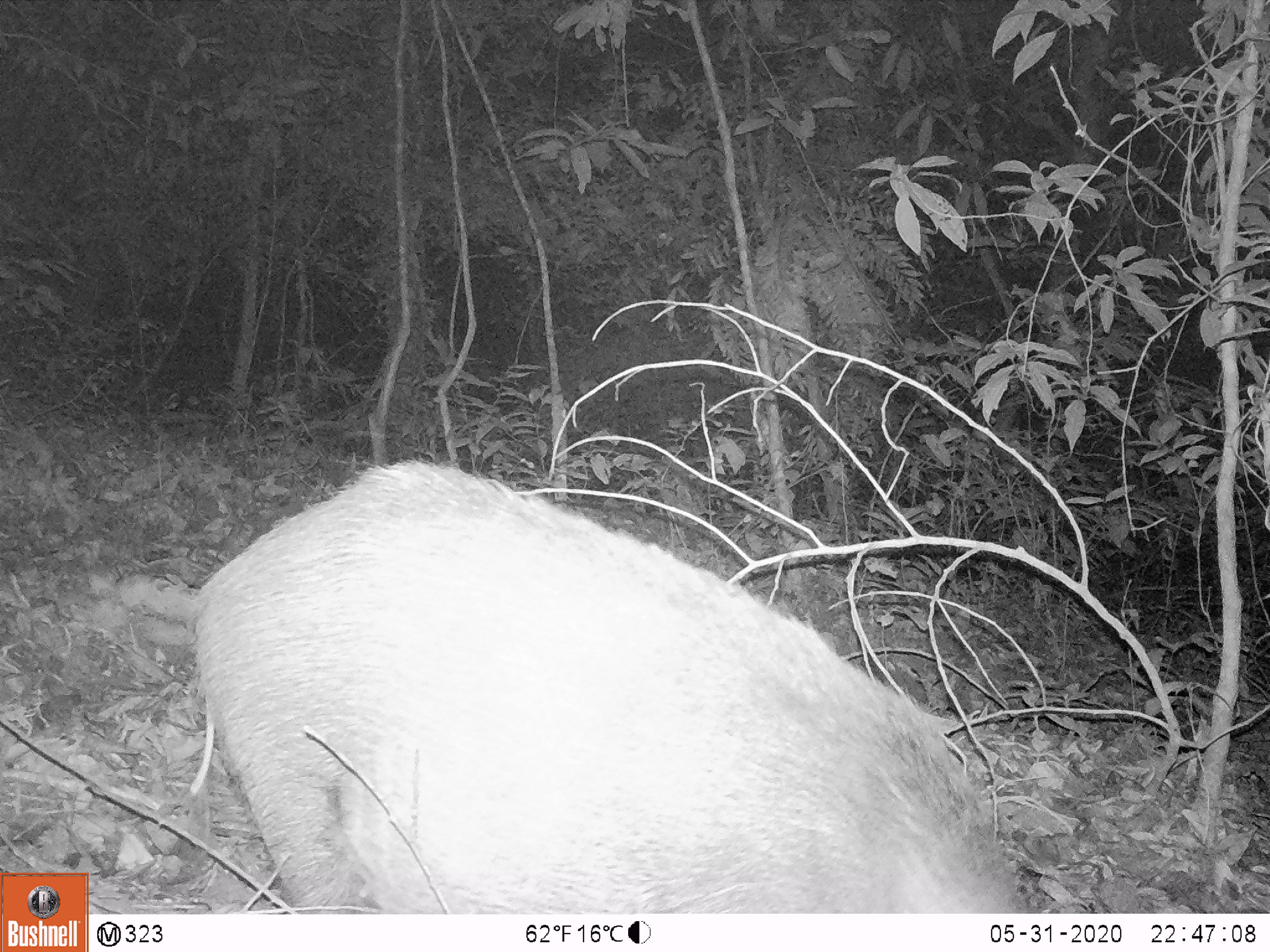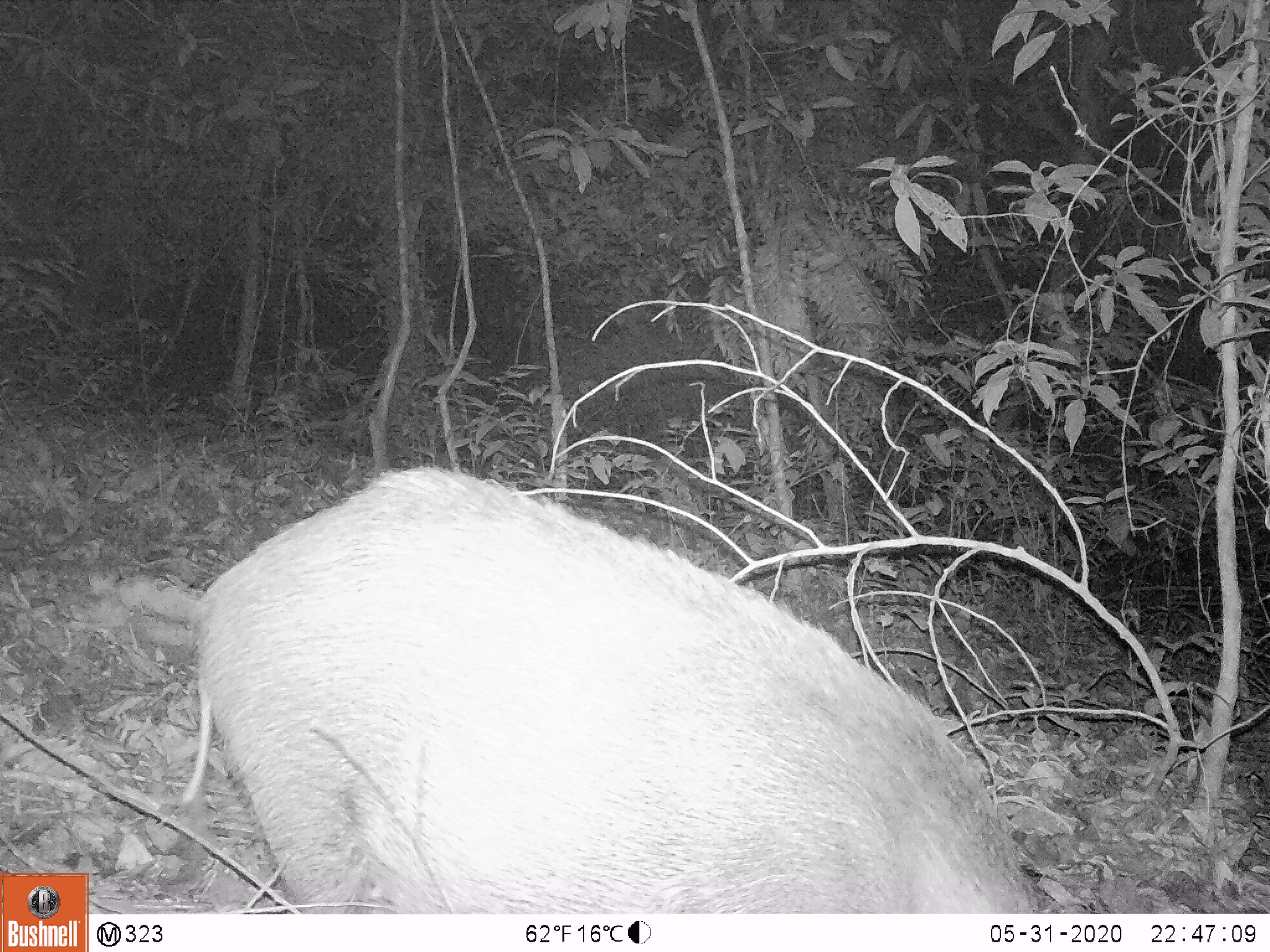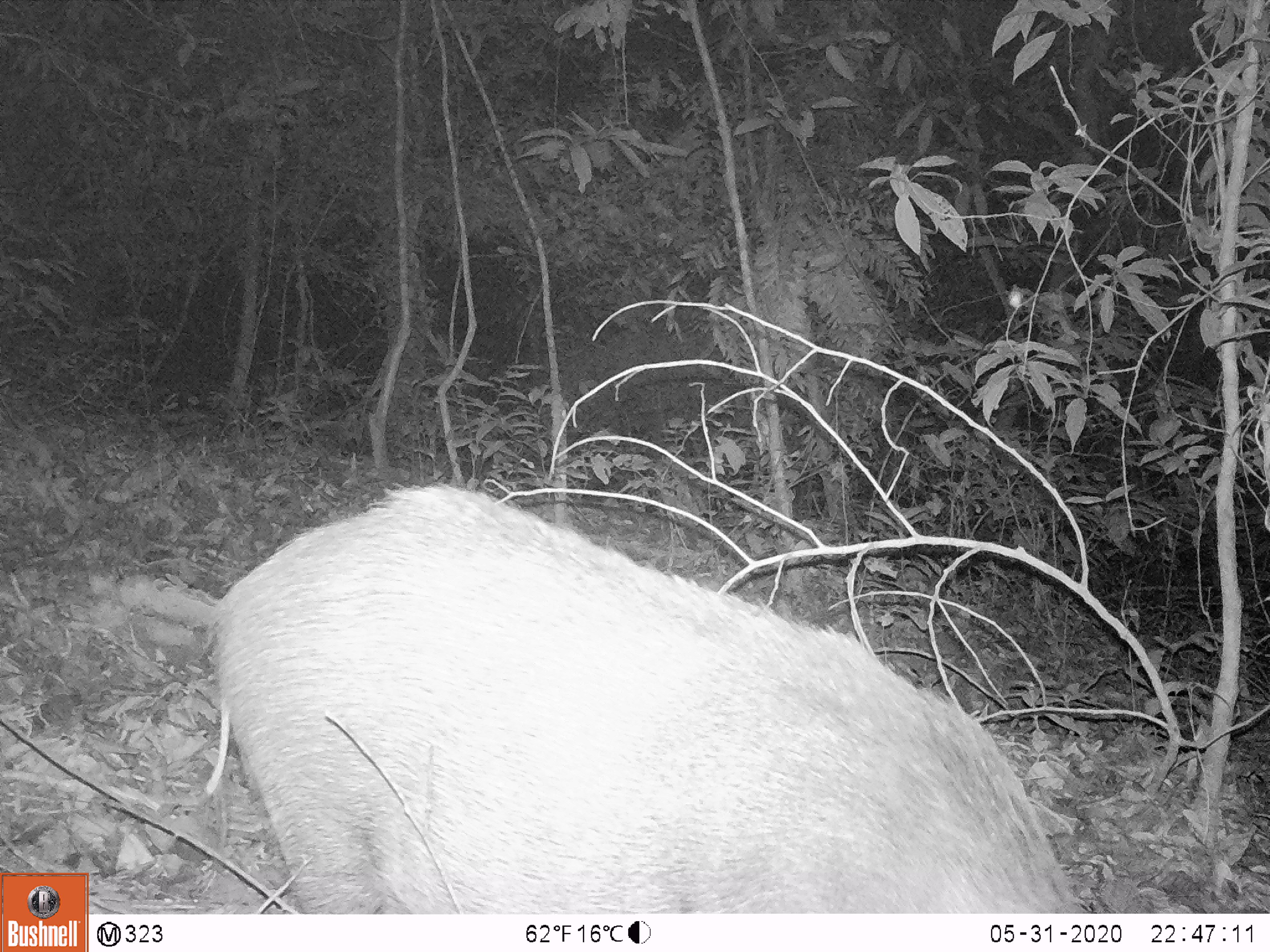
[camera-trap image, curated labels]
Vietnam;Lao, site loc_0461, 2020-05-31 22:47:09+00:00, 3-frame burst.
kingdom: Animalia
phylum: Chordata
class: Mammalia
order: Artiodactyla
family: Suidae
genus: Sus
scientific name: Sus scrofa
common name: eurasian wild pig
Eurasian wild pig (Sus scrofa). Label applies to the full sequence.